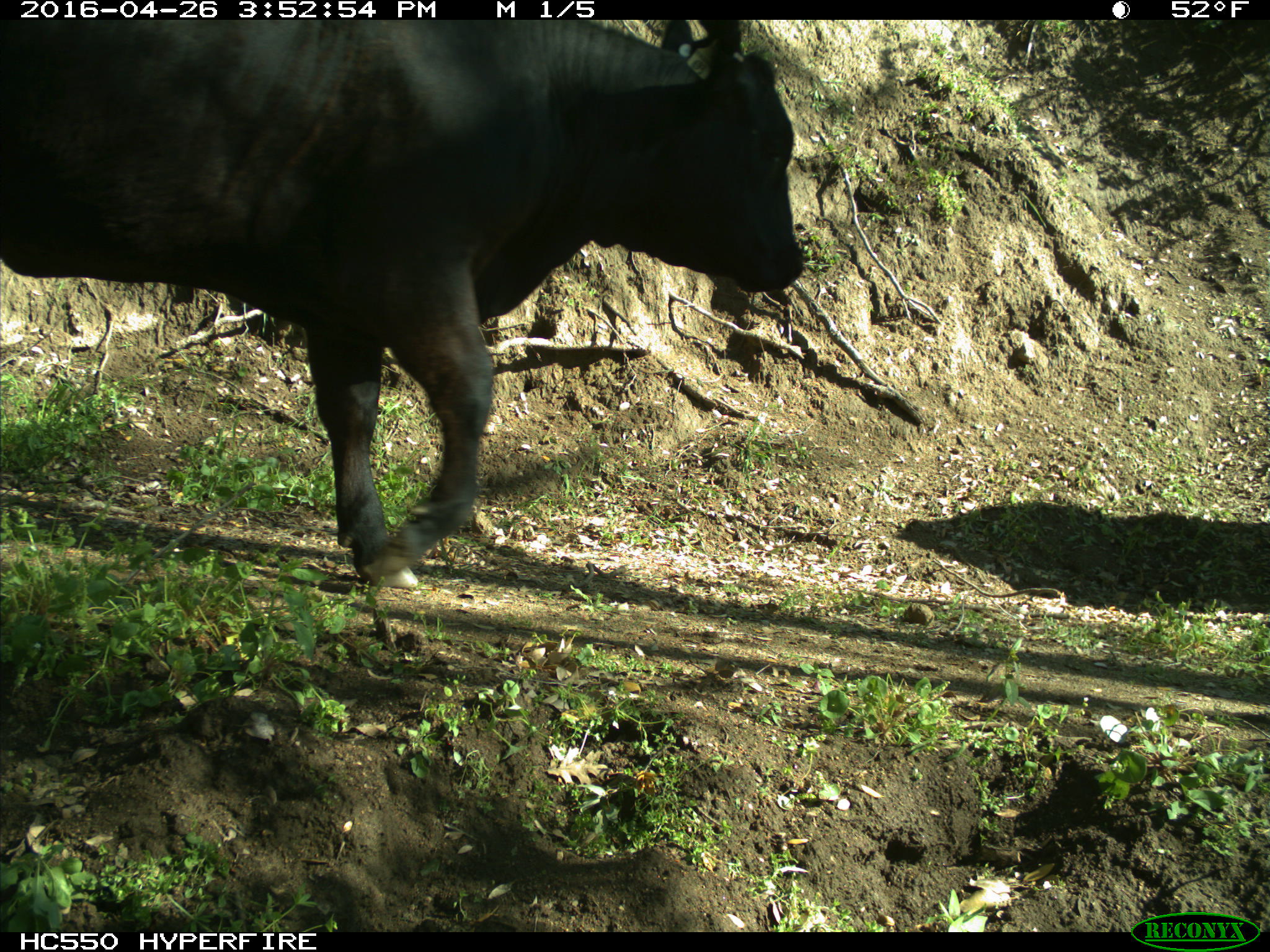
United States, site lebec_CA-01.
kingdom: Animalia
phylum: Chordata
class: Mammalia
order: Artiodactyla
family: Bovidae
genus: Bos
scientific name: Bos taurus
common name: domestic cow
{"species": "Bos taurus (domestic cow)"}